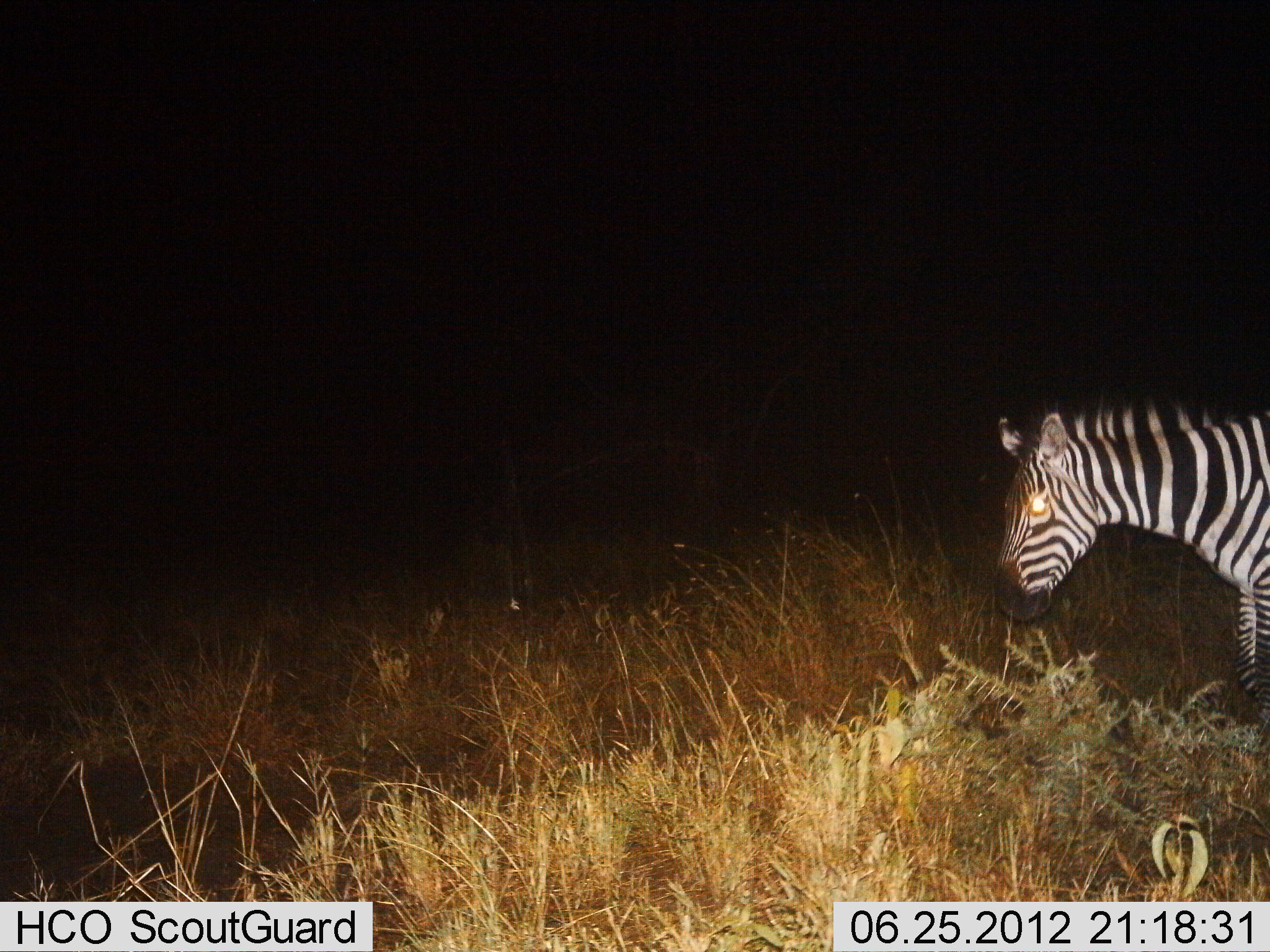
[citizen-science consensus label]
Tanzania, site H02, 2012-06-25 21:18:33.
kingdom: Animalia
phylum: Chordata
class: Mammalia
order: Perissodactyla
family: Equidae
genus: Equus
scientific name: Equus quagga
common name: plains zebra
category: zebra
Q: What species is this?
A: Zebra (plains zebra) (Equus quagga).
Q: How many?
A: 1.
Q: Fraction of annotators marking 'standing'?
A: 60%.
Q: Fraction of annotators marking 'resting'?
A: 10%.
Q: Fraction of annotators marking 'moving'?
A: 40%.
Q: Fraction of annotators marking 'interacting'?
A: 0%.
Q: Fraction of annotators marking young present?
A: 0%.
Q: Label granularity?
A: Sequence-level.